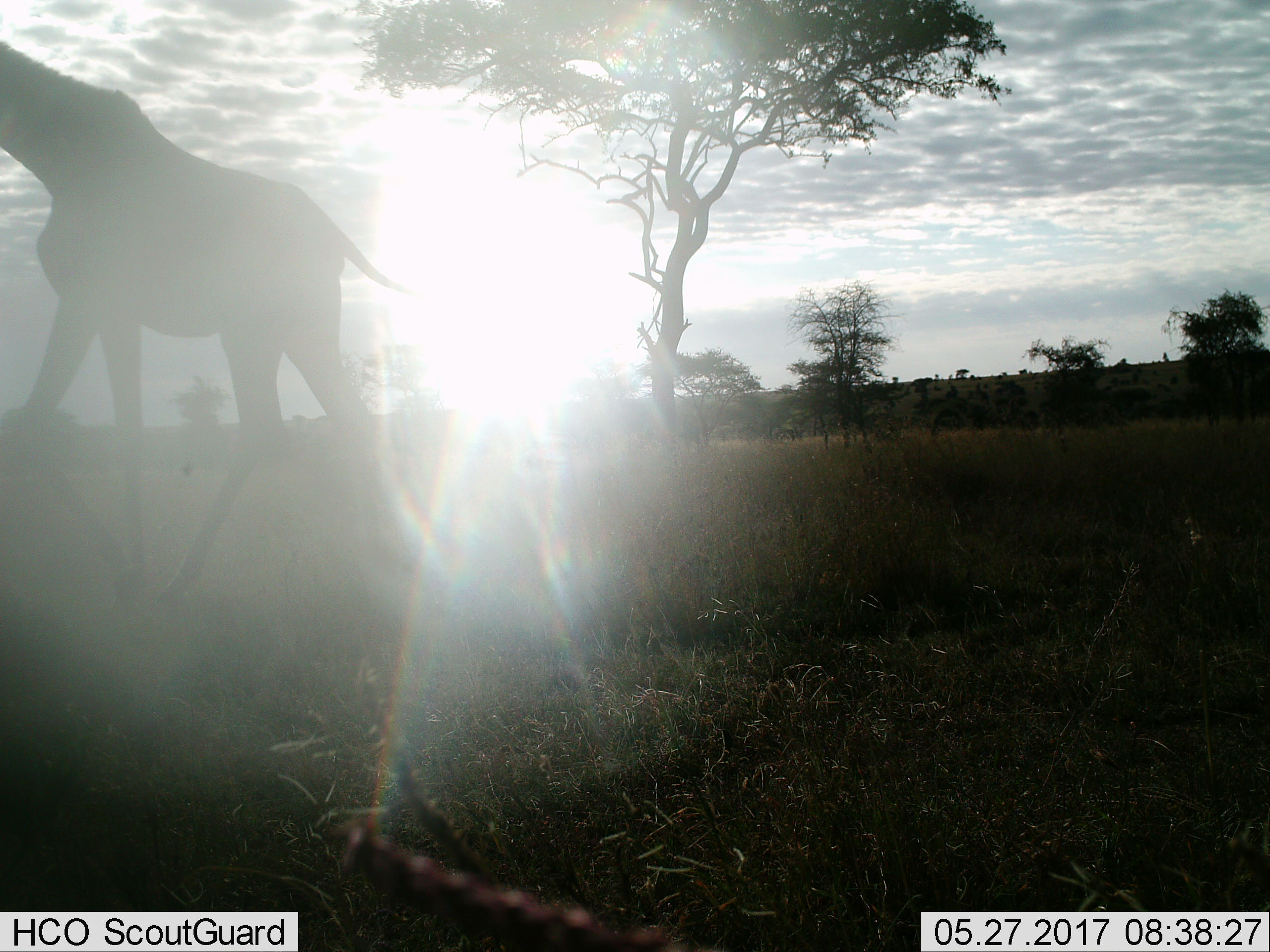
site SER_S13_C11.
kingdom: Animalia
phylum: Chordata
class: Mammalia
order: Artiodactyla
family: Giraffidae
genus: Giraffa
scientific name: Giraffa camelopardalis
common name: giraffe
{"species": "giraffe (Giraffa camelopardalis)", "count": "1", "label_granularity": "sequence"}